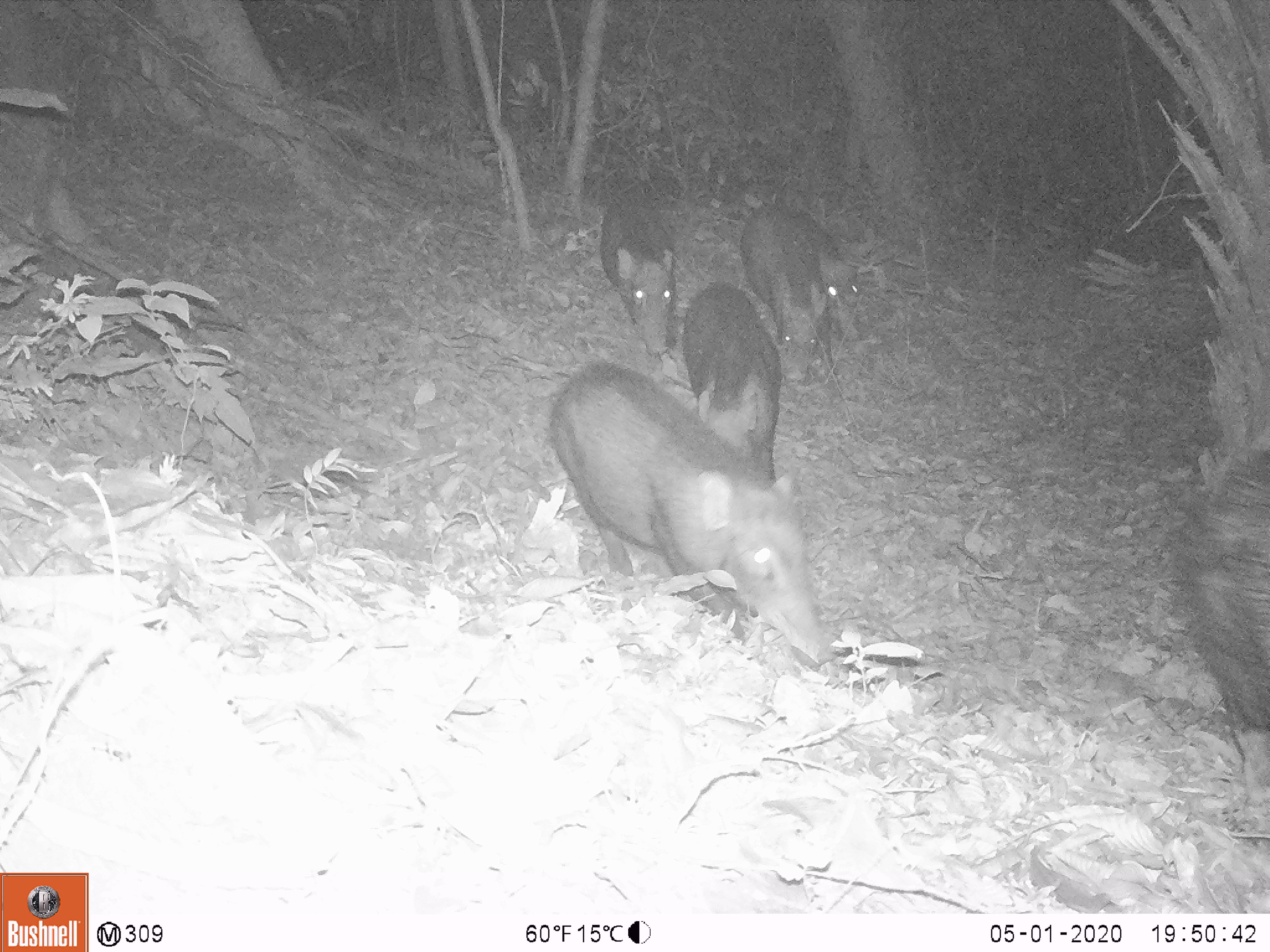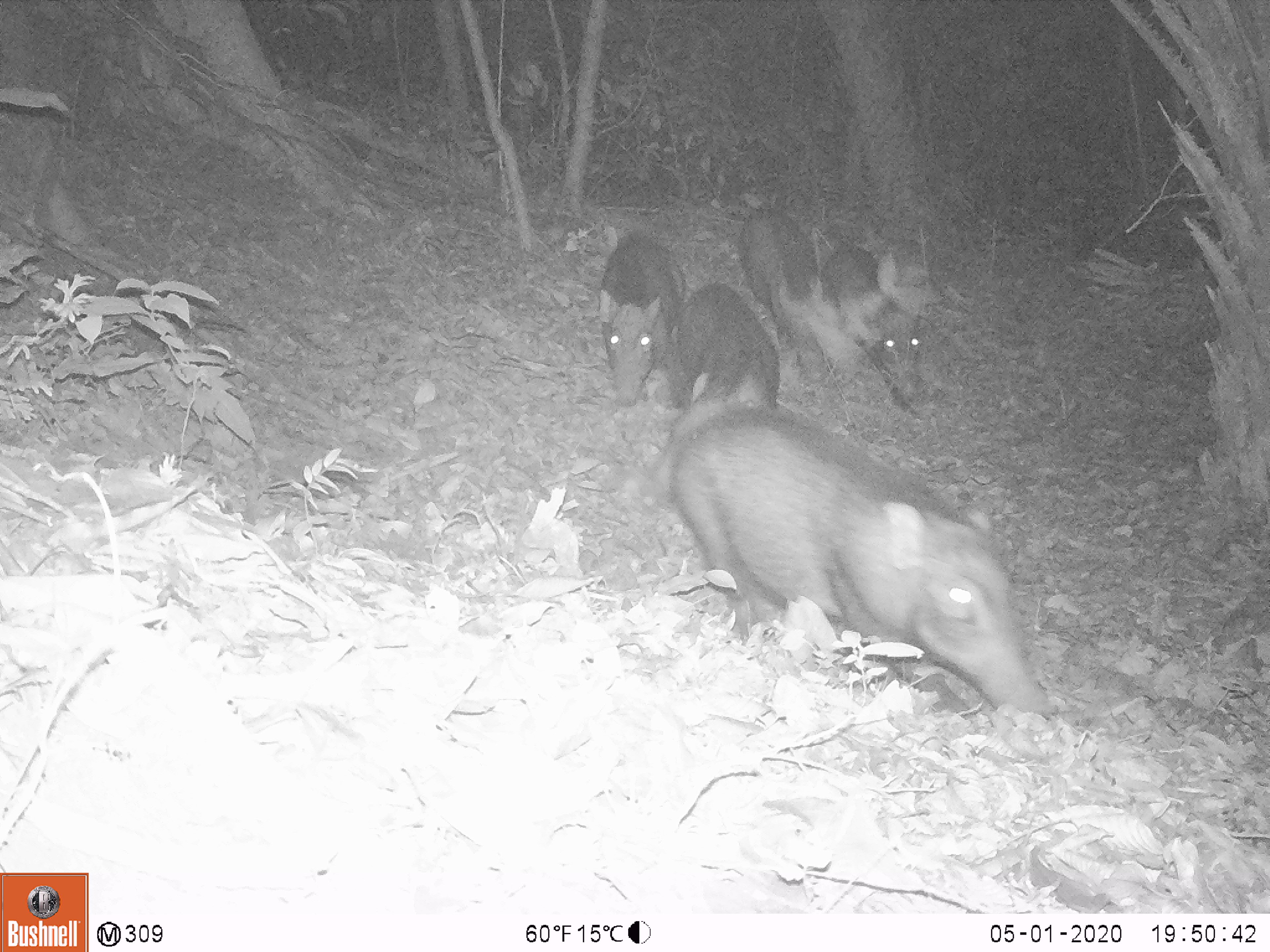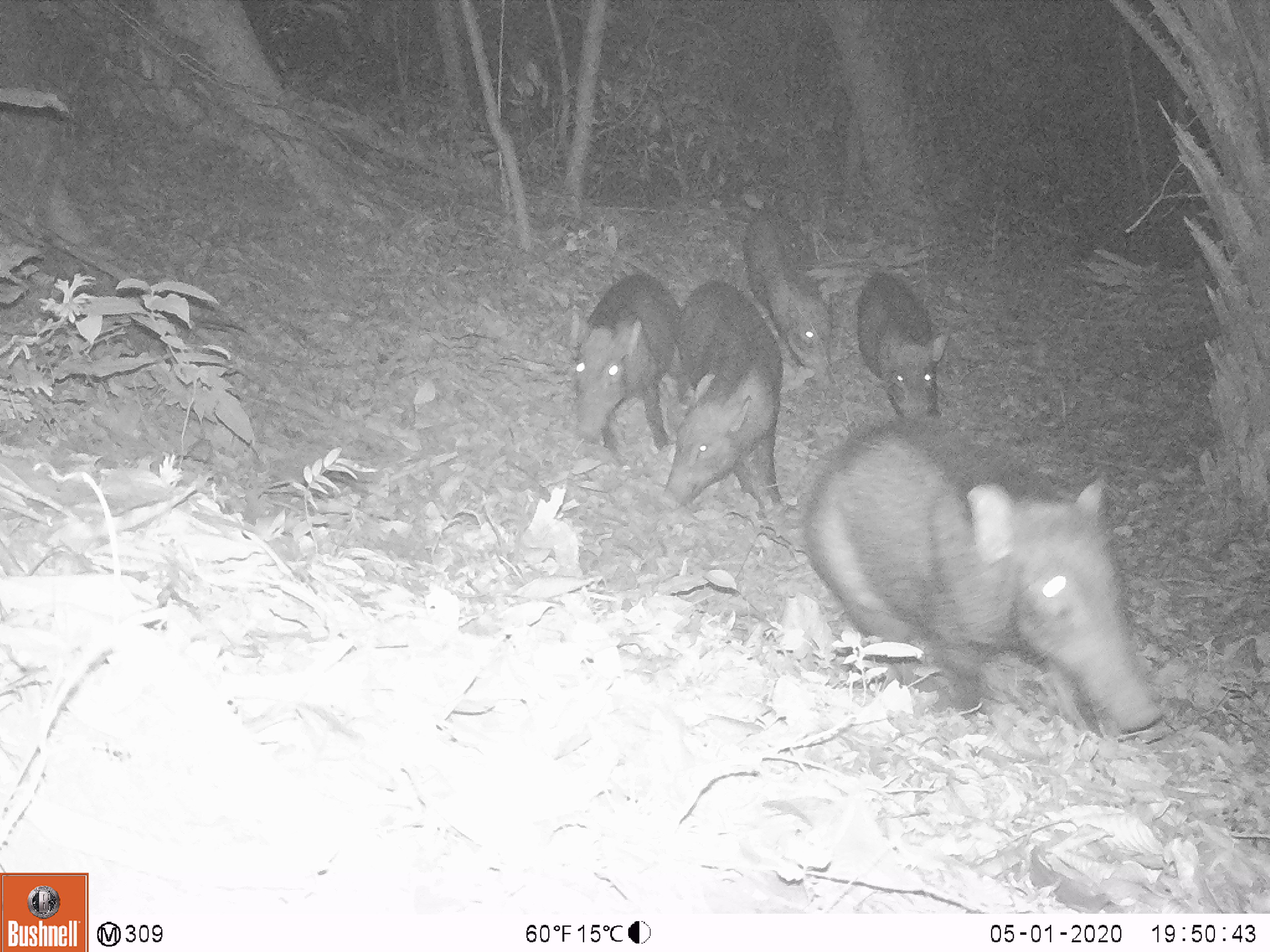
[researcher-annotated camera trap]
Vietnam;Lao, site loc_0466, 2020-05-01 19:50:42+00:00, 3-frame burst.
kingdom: Animalia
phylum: Chordata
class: Mammalia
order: Artiodactyla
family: Suidae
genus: Sus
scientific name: Sus scrofa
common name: eurasian wild pig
Eurasian wild pig (Sus scrofa). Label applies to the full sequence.